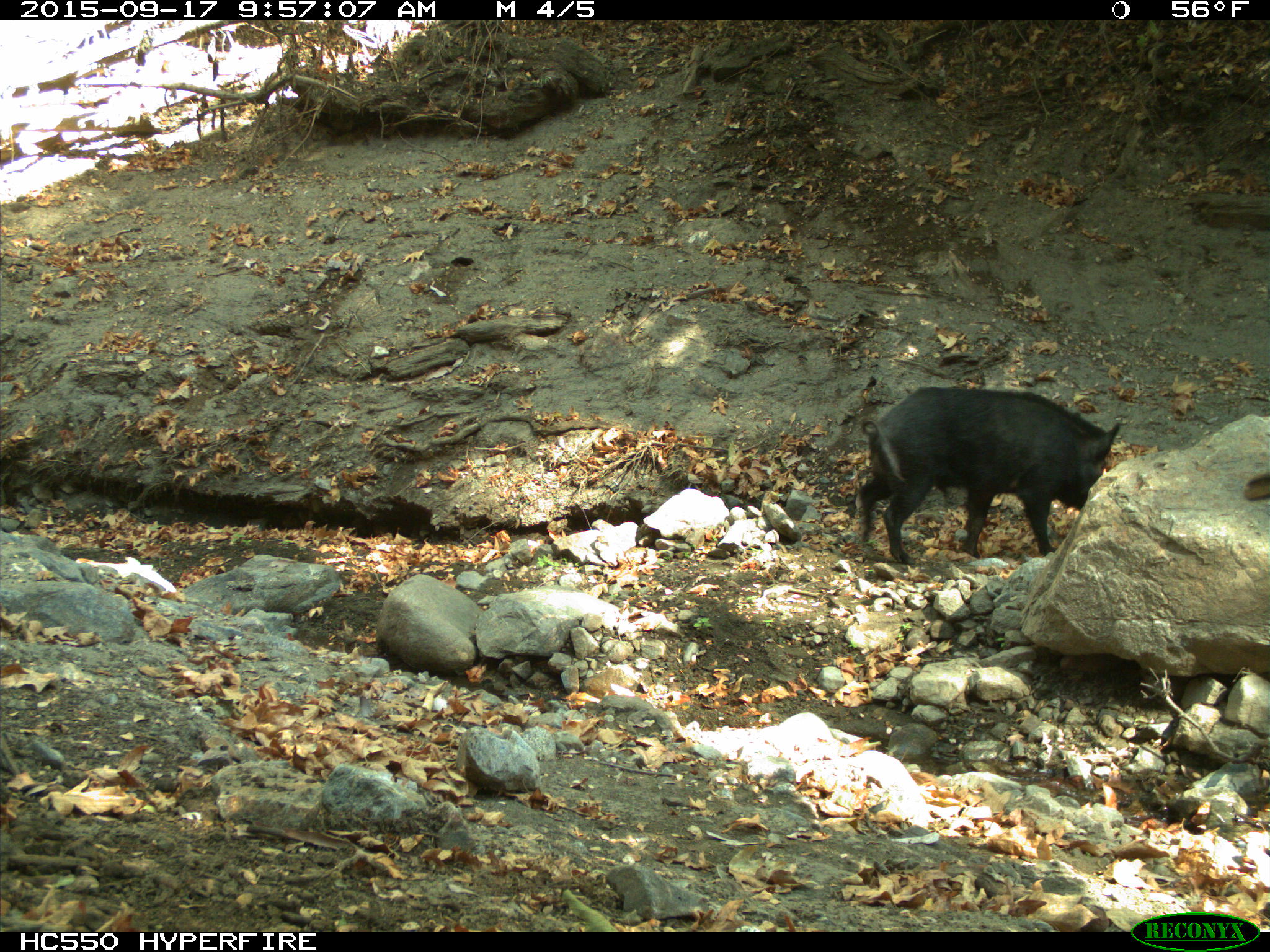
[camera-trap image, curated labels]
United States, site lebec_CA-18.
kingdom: Animalia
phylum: Chordata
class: Mammalia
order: Artiodactyla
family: Suidae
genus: Sus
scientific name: Sus scrofa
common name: wild boar